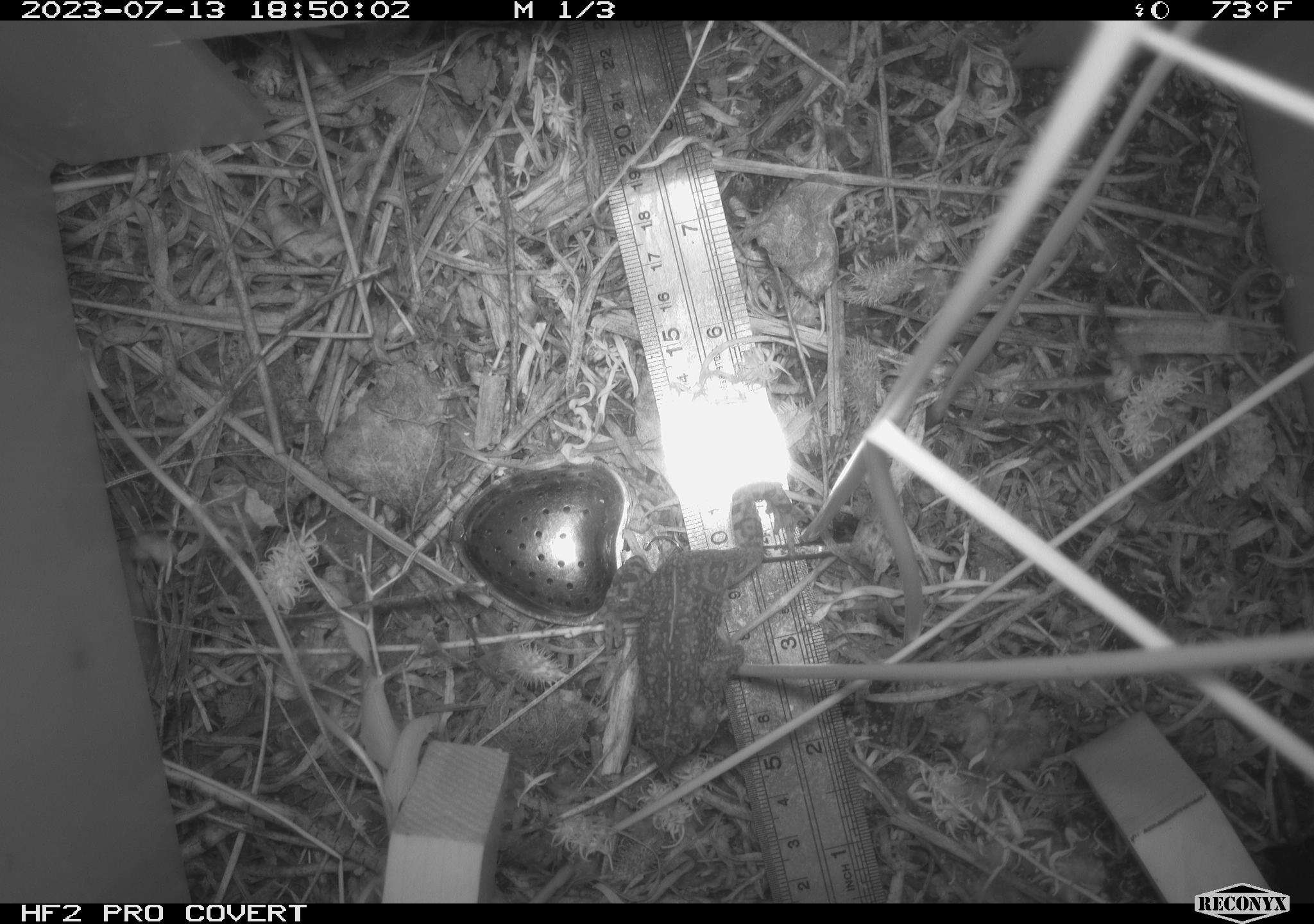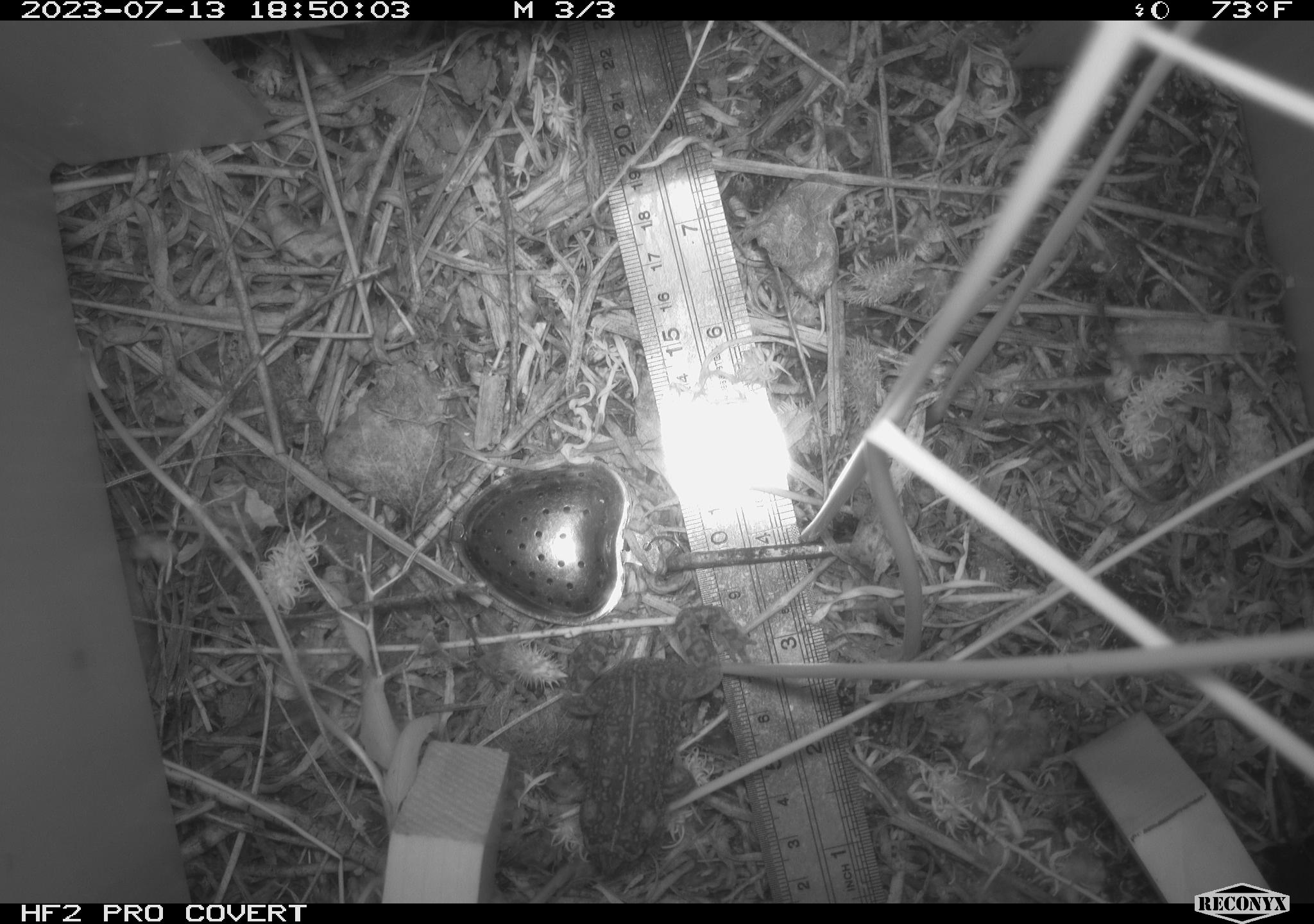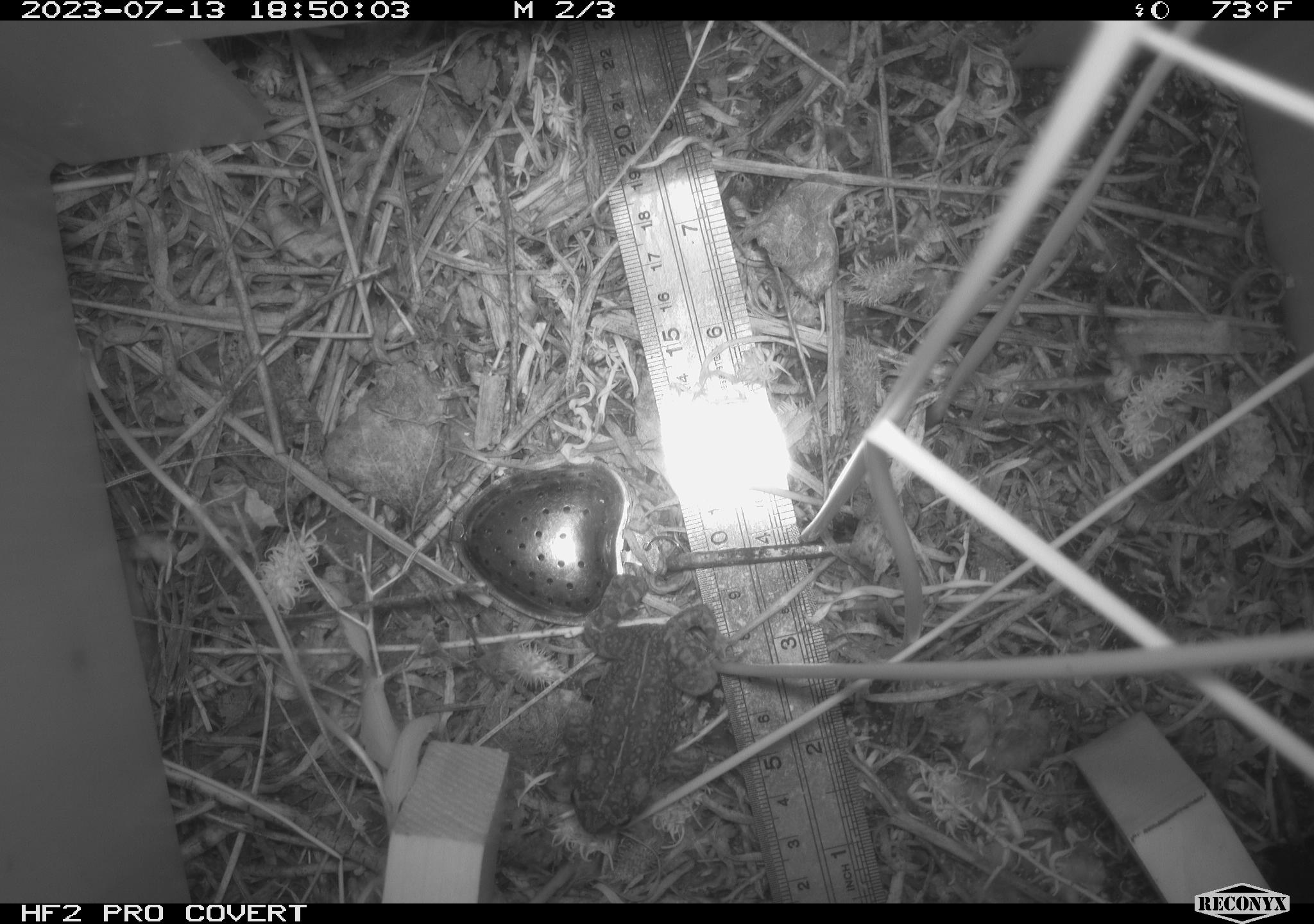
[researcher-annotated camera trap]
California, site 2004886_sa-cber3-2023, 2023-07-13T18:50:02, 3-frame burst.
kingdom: Animalia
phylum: Chordata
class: Amphibia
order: Anura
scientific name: Anura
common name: frogs